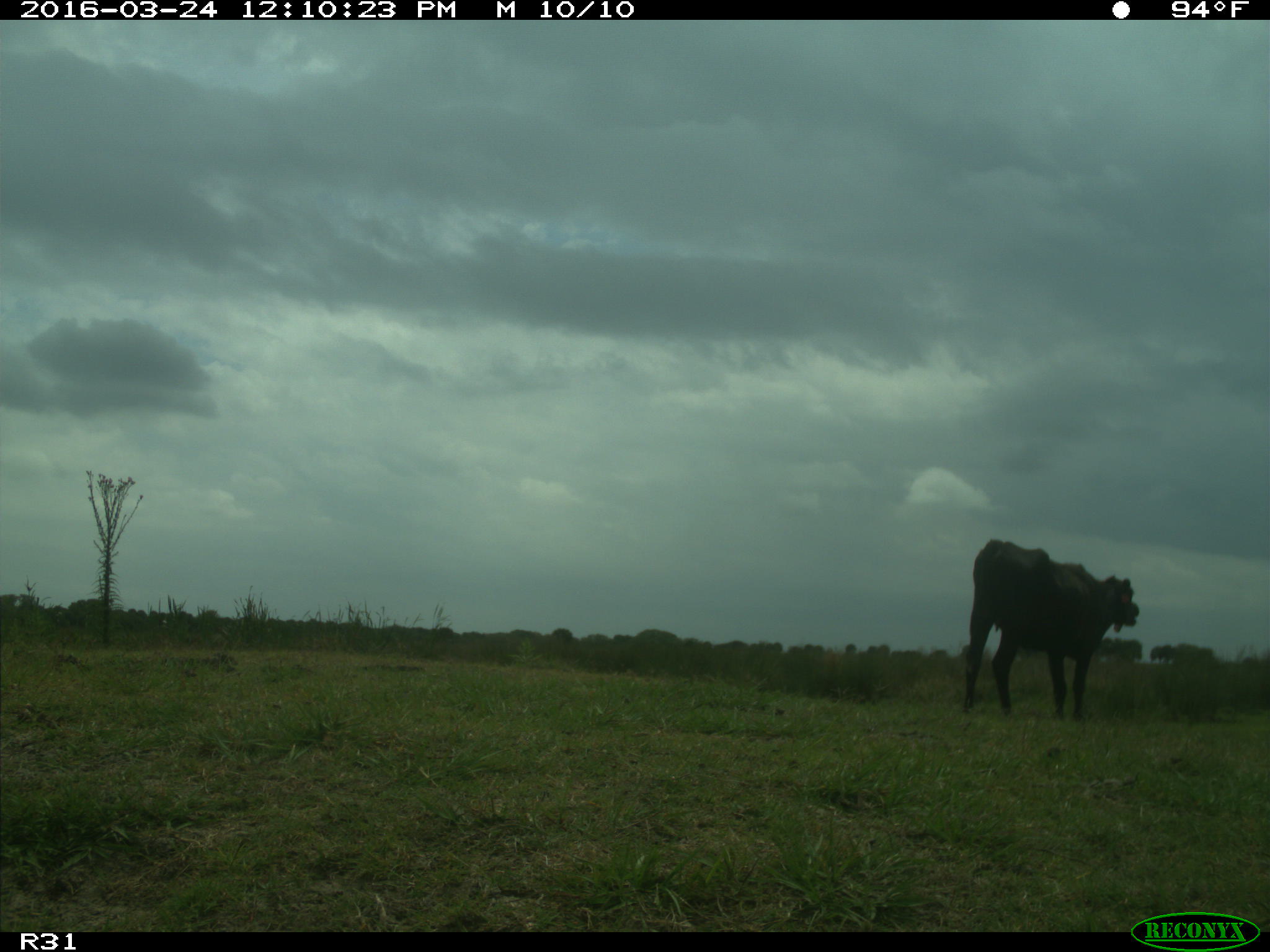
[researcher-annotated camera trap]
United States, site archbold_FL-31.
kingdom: Animalia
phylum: Chordata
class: Mammalia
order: Artiodactyla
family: Bovidae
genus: Bos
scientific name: Bos taurus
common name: domestic cow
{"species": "Bos taurus (domestic cow)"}